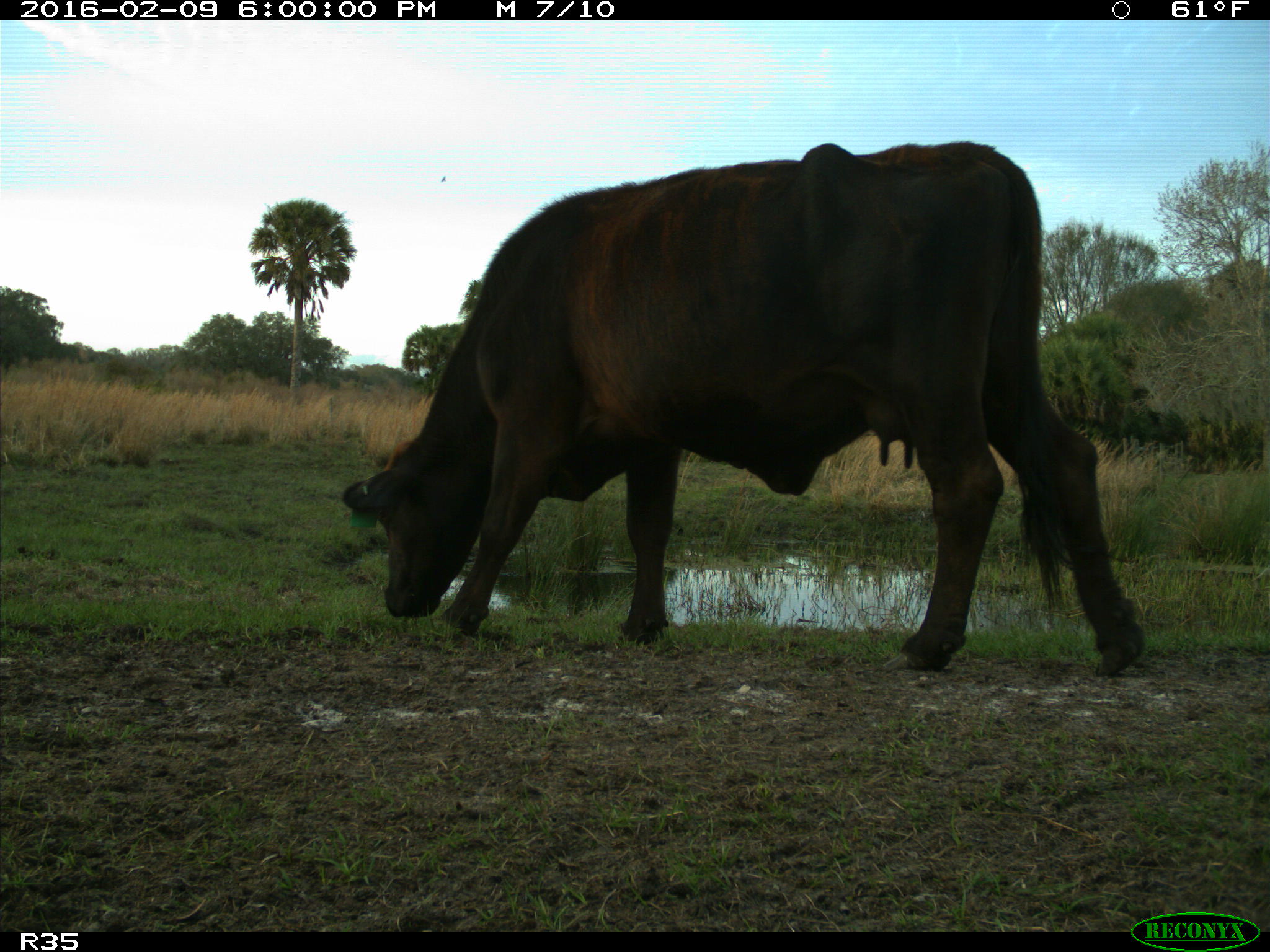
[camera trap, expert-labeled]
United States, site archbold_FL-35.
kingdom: Animalia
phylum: Chordata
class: Mammalia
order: Artiodactyla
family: Bovidae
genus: Bos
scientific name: Bos taurus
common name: domestic cow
Bos taurus (domestic cow).